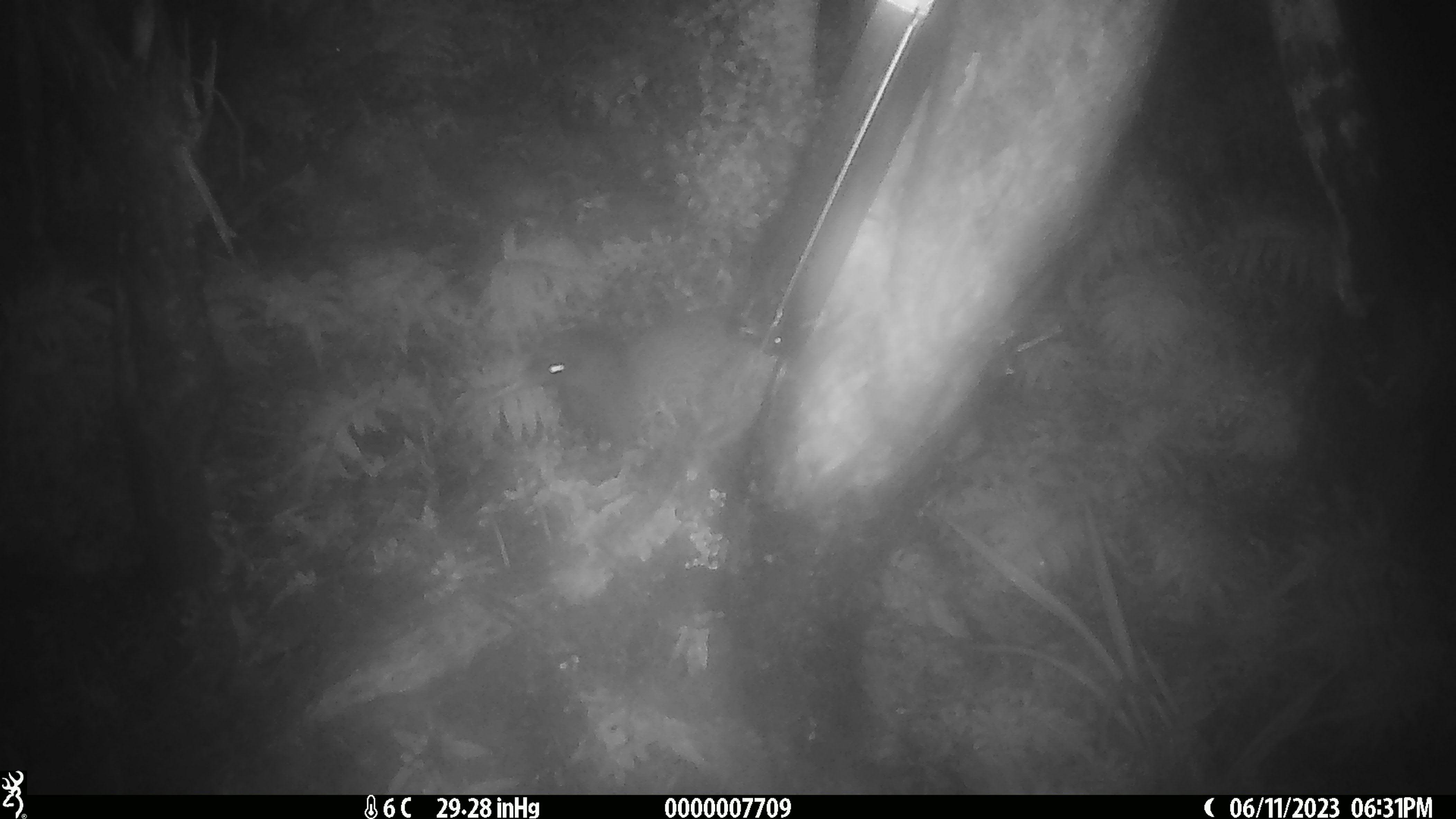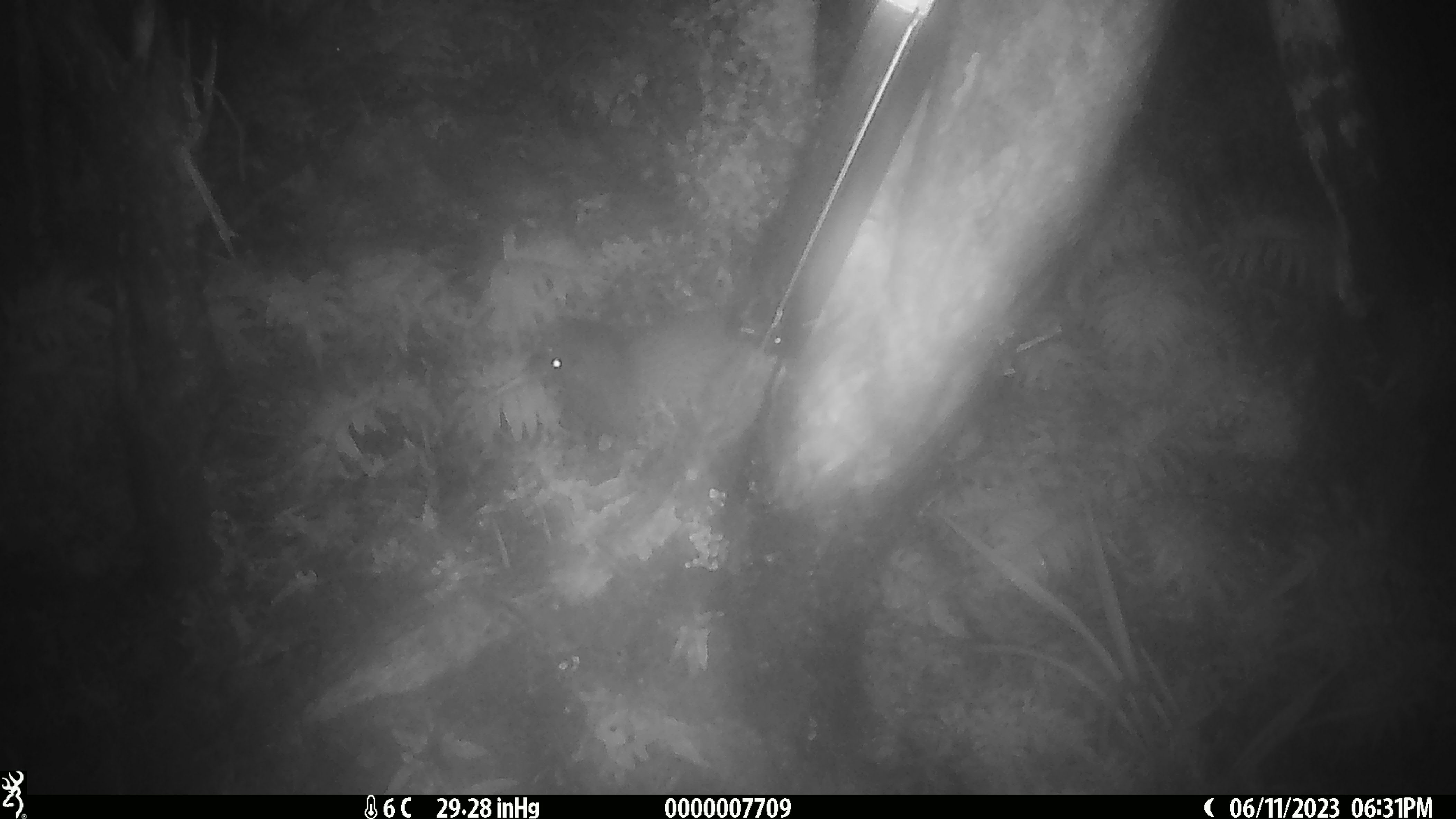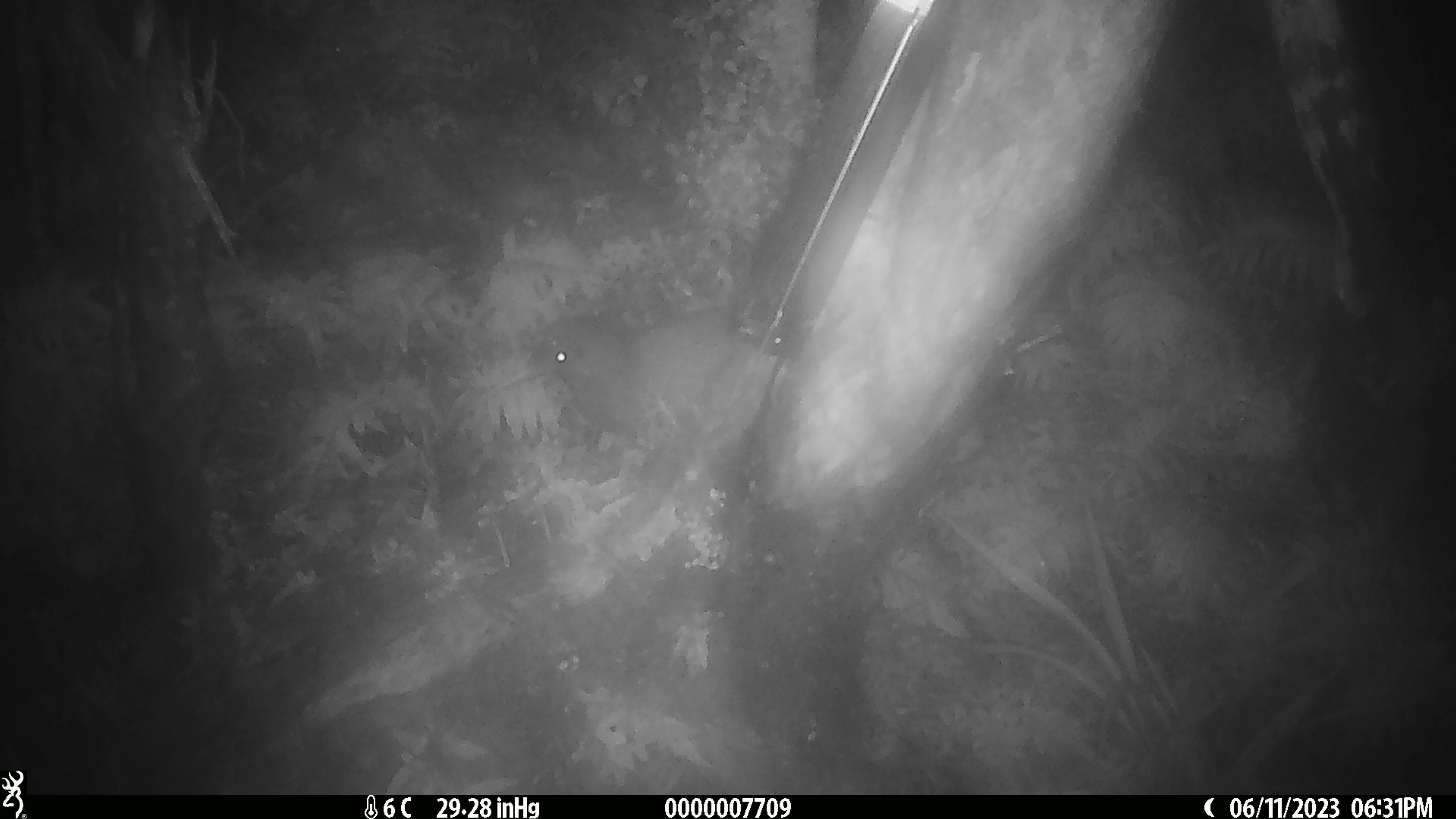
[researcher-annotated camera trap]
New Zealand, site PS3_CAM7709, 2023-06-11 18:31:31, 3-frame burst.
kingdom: Animalia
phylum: Chordata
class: Aves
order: Apterygiformes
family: Apterygidae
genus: Apteryx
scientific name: Apteryx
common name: kiwi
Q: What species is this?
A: Kiwi (Apteryx).